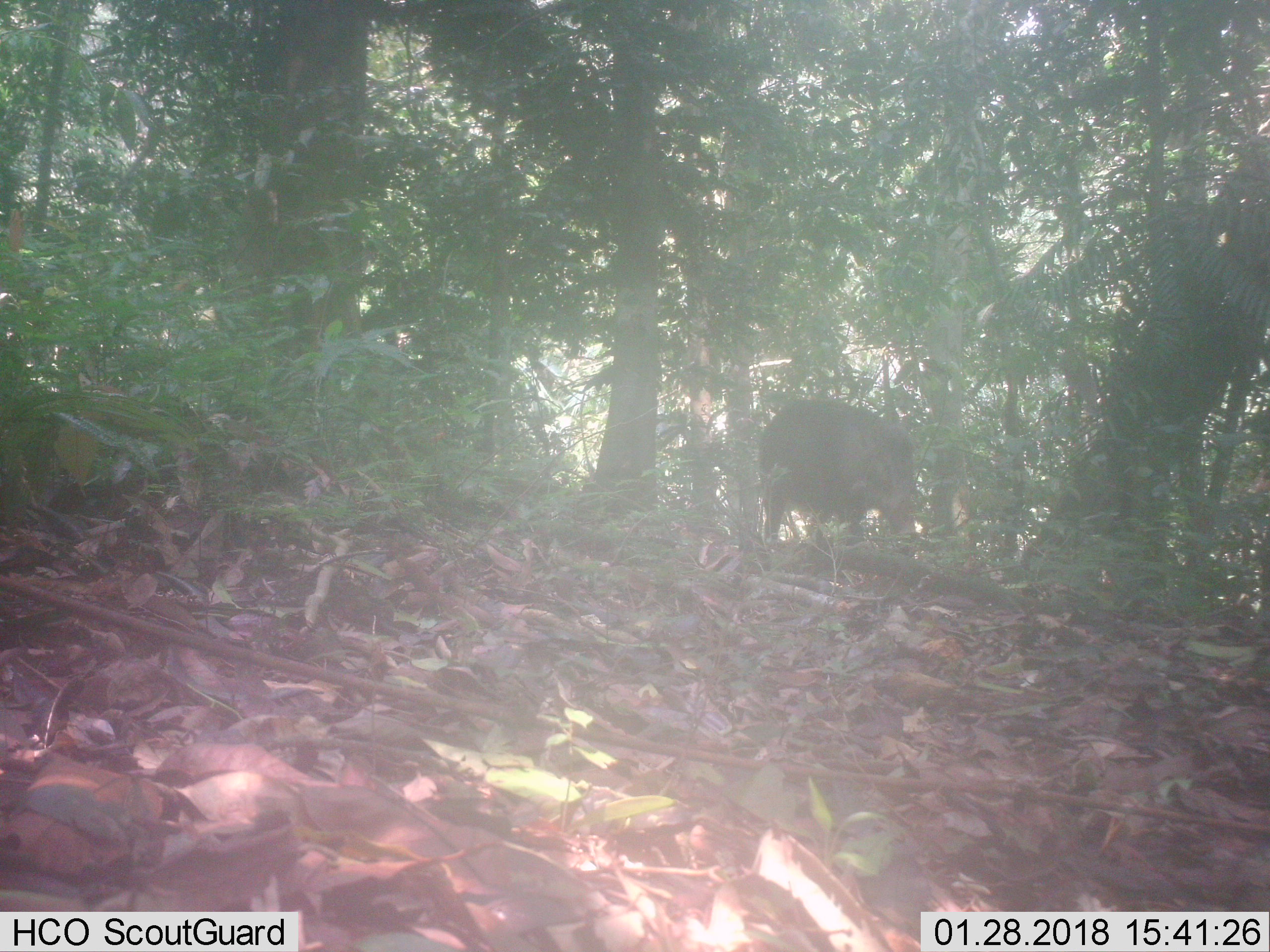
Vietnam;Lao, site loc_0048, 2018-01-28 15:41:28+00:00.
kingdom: Animalia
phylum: Chordata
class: Mammalia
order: Artiodactyla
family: Suidae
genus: Sus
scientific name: Sus scrofa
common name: eurasian wild pig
Eurasian wild pig (Sus scrofa). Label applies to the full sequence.